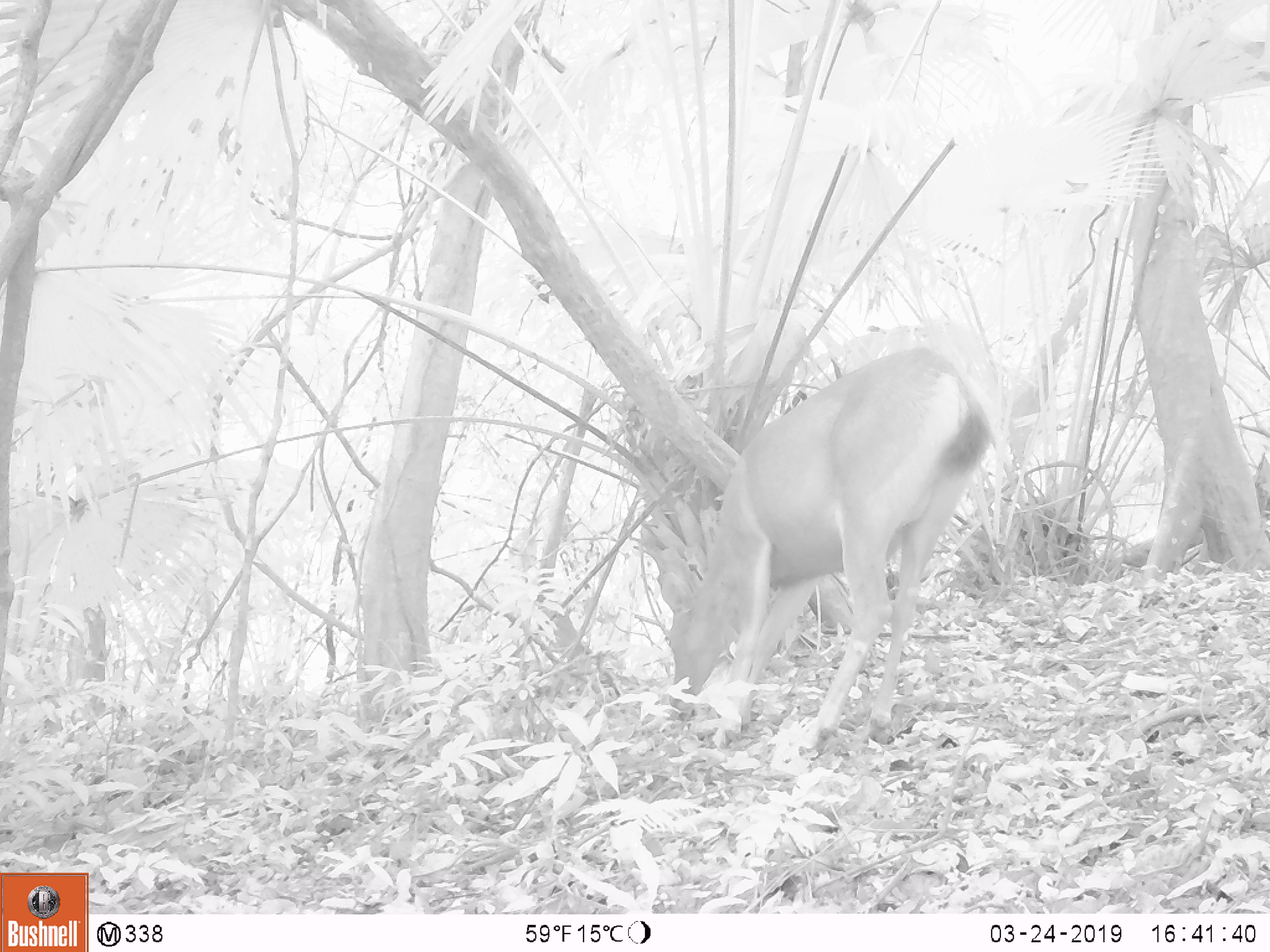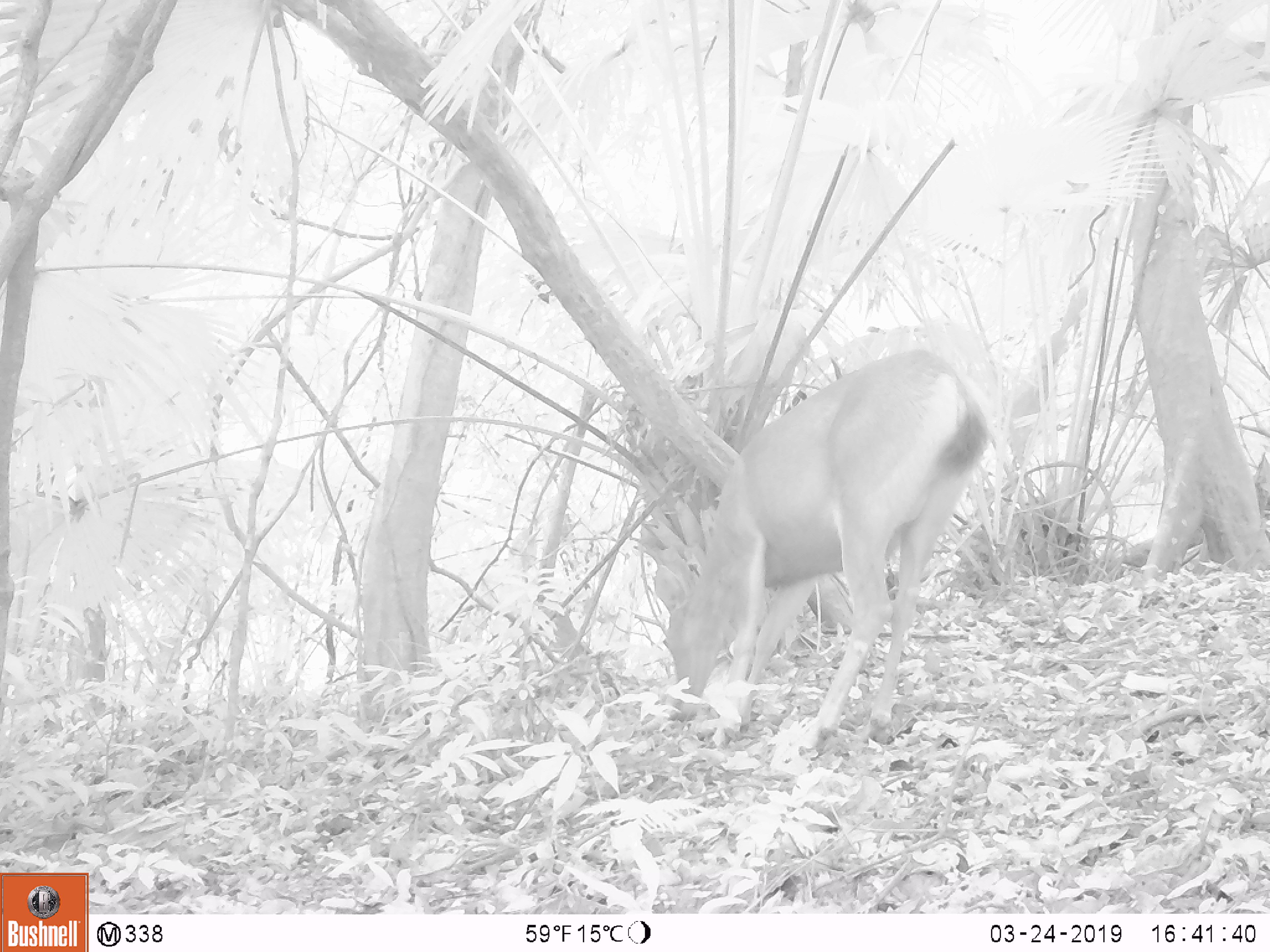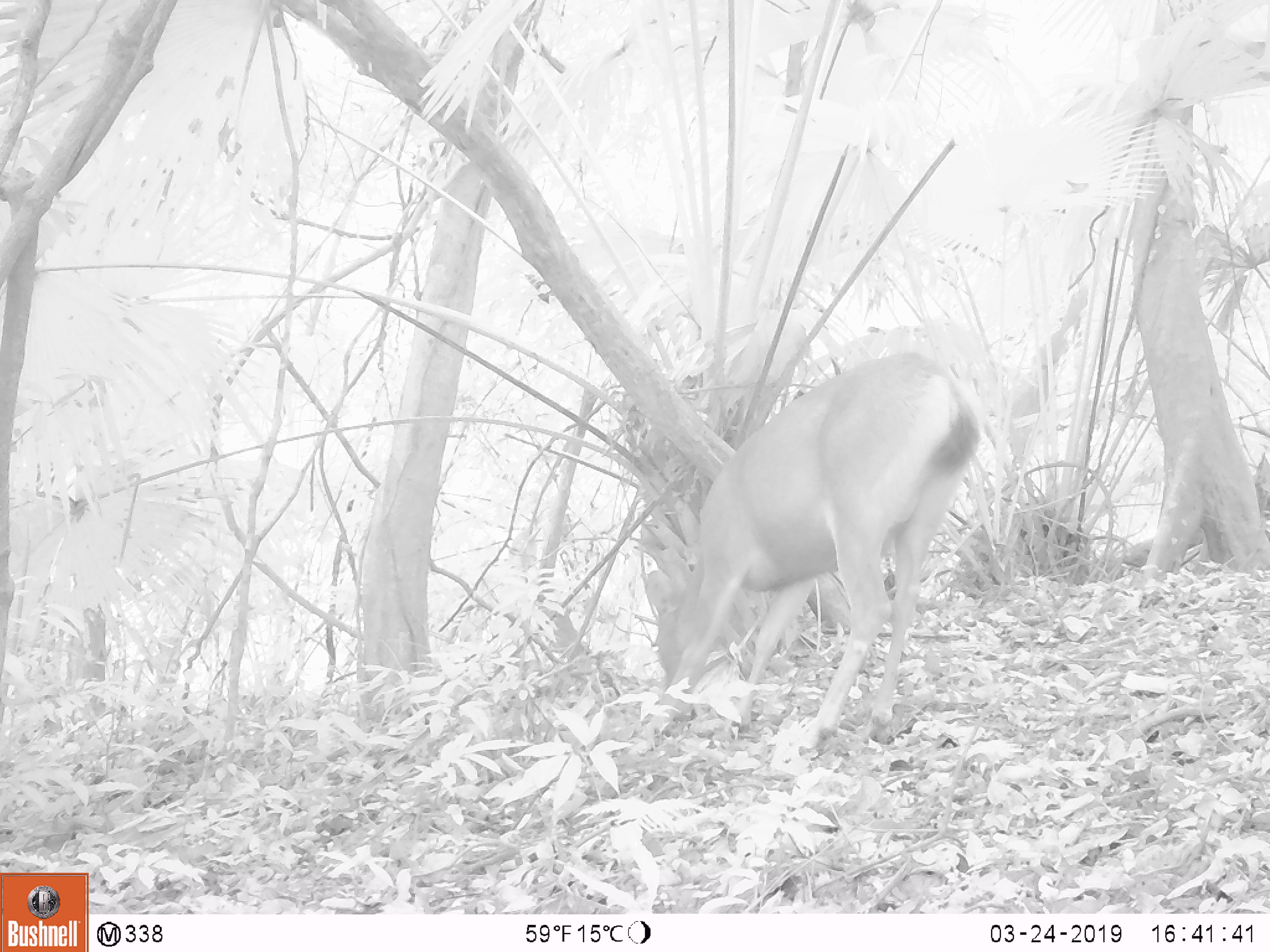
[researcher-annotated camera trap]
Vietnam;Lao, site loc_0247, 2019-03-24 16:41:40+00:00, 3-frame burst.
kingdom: Animalia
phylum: Chordata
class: Mammalia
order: Artiodactyla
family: Cervidae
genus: Rusa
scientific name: Rusa unicolor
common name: sambar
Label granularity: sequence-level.